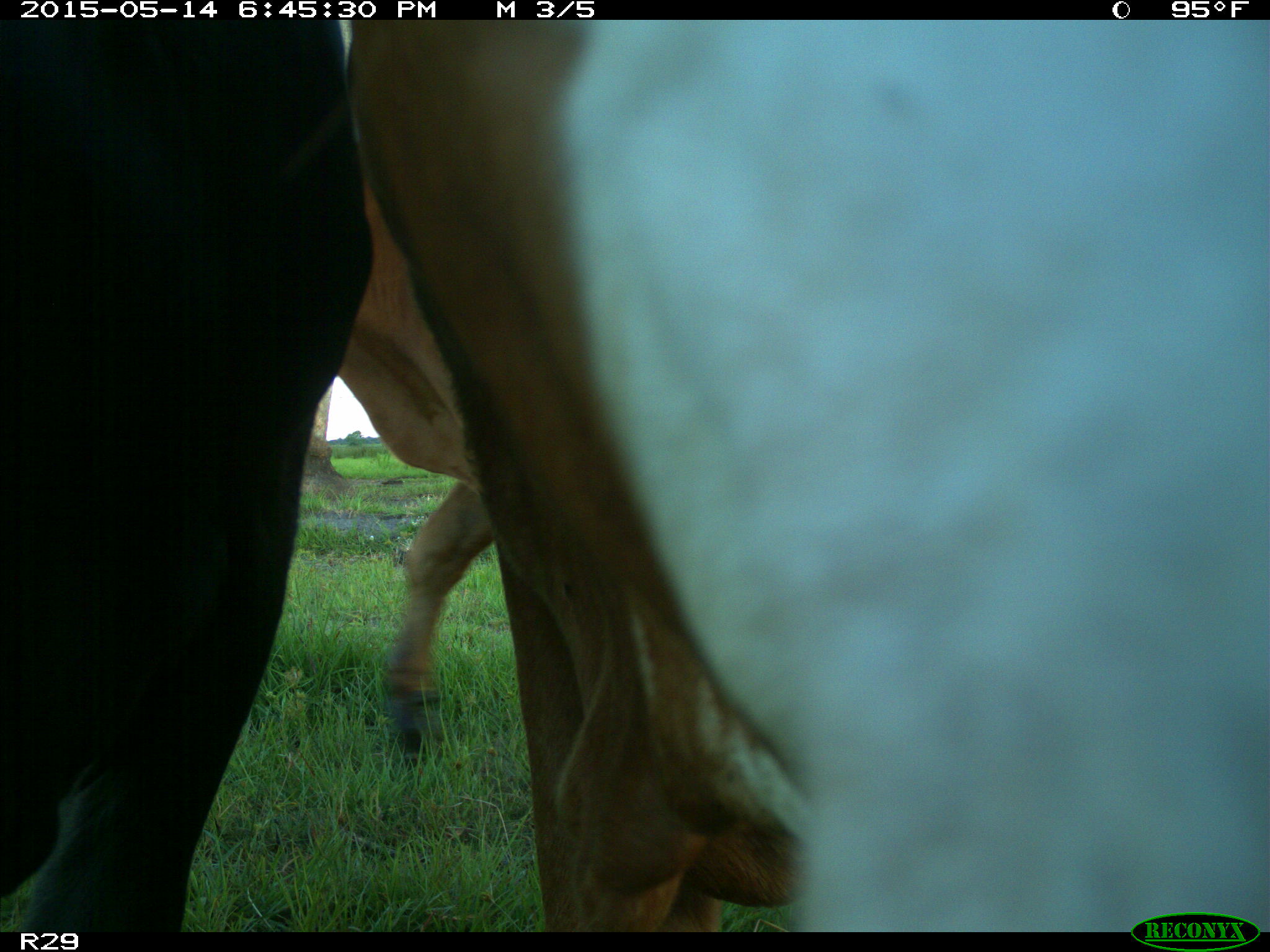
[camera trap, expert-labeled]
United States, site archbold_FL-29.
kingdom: Animalia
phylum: Chordata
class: Mammalia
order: Artiodactyla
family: Bovidae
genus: Bos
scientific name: Bos taurus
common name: domestic cow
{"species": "Bos taurus (domestic cow)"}